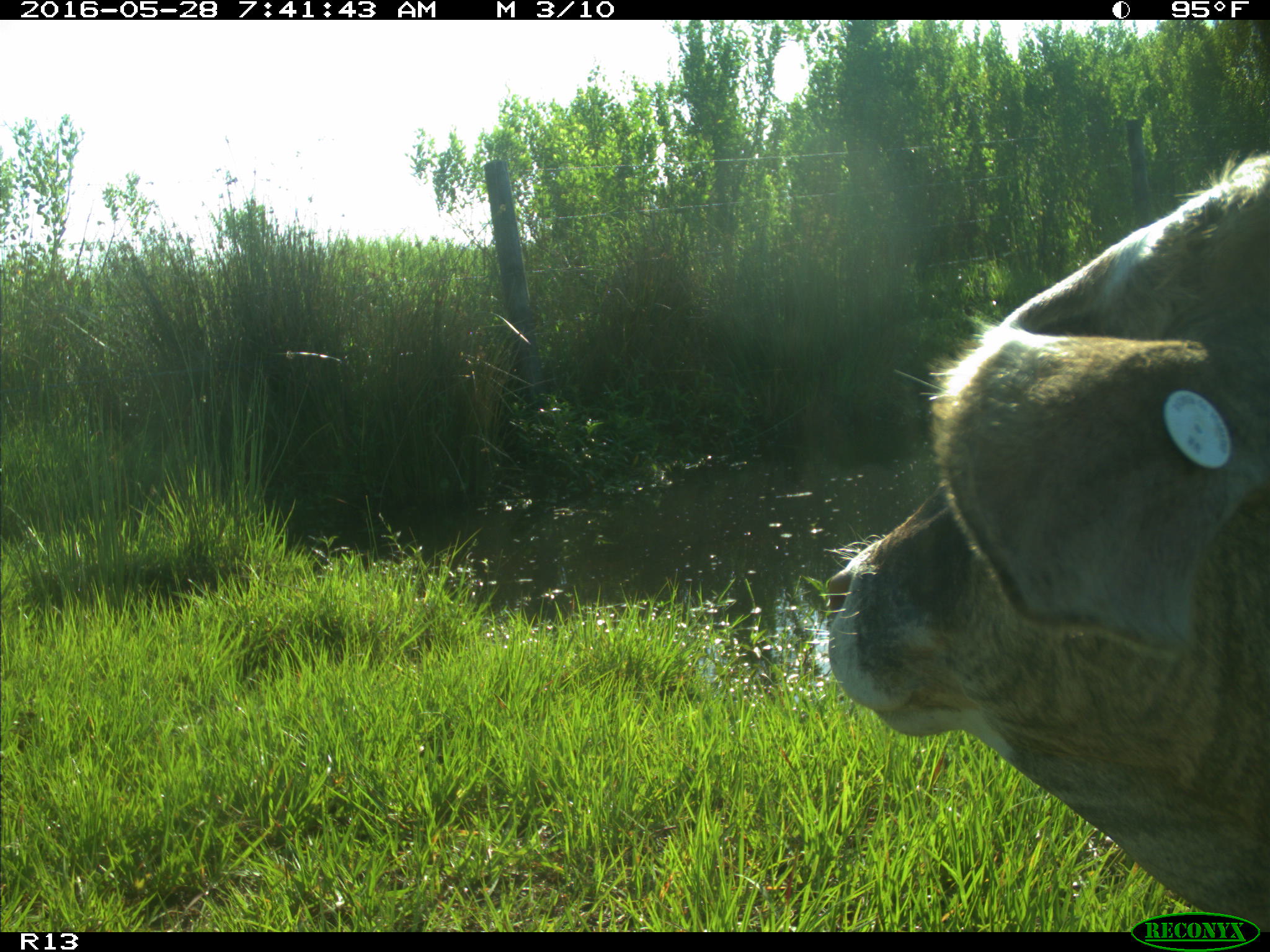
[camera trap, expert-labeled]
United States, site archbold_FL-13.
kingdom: Animalia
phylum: Chordata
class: Mammalia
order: Artiodactyla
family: Bovidae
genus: Bos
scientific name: Bos taurus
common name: domestic cow